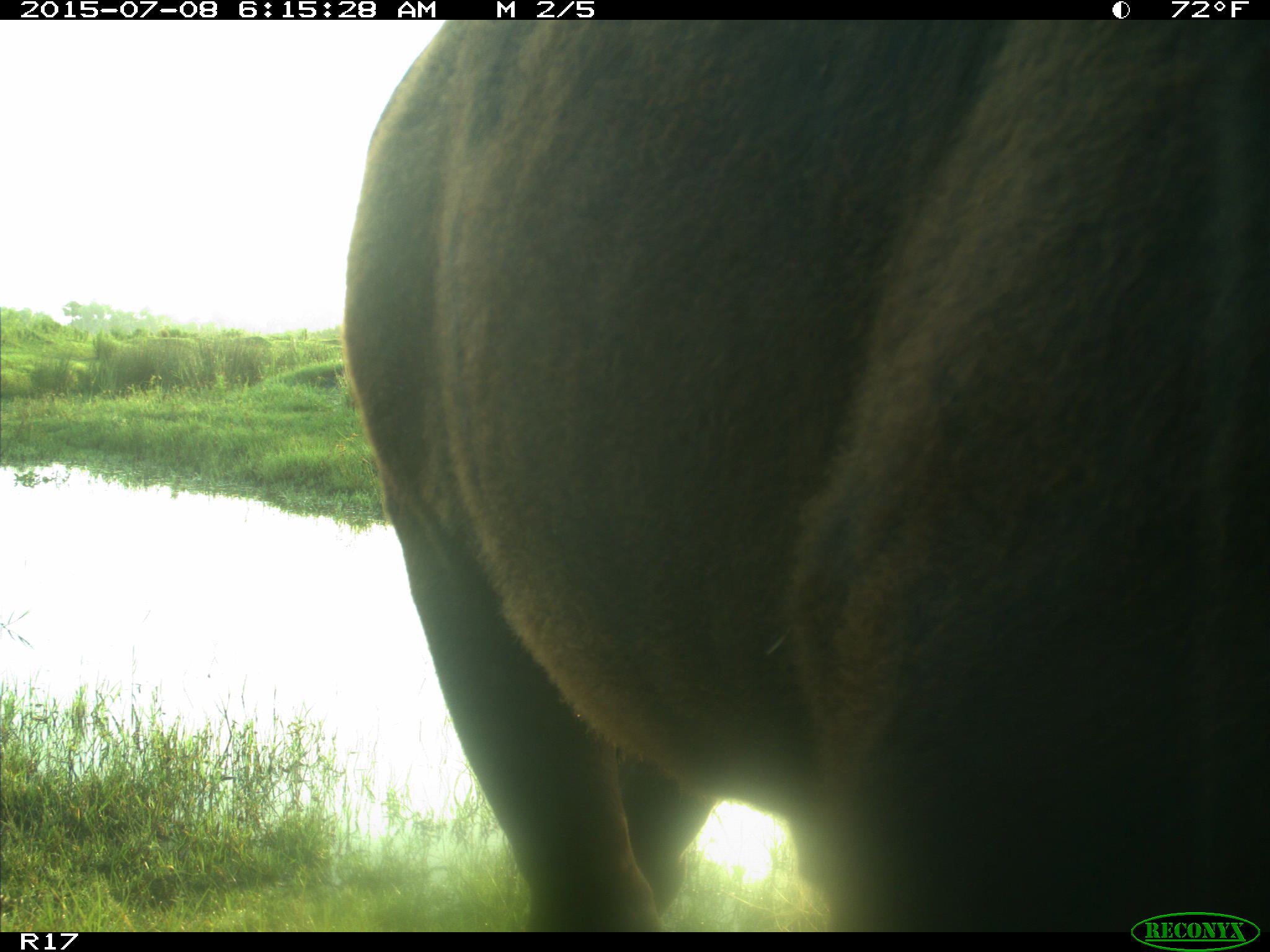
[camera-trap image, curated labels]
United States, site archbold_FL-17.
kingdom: Animalia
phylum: Chordata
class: Mammalia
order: Artiodactyla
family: Bovidae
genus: Bos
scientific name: Bos taurus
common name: domestic cow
Bos taurus (domestic cow).